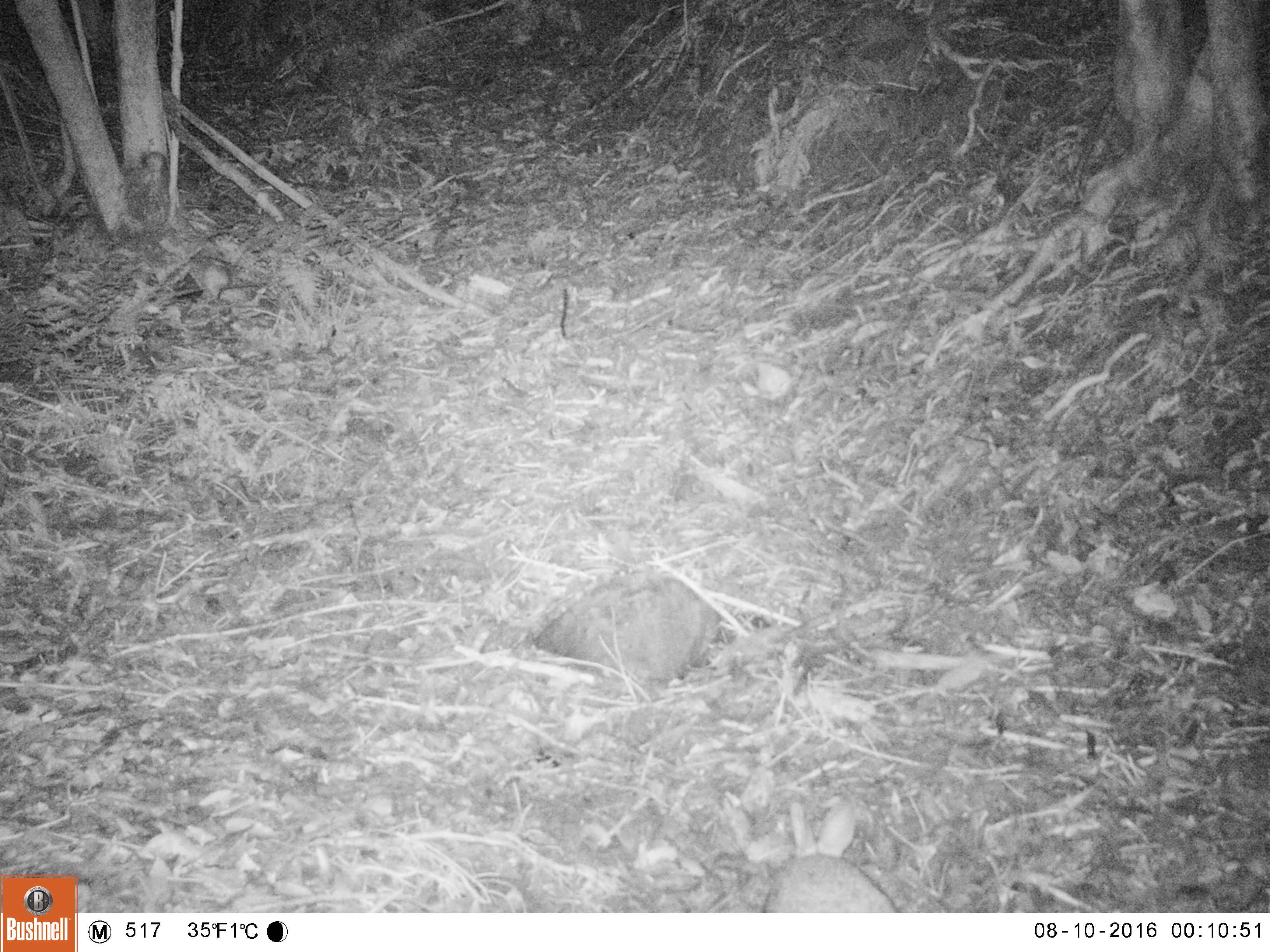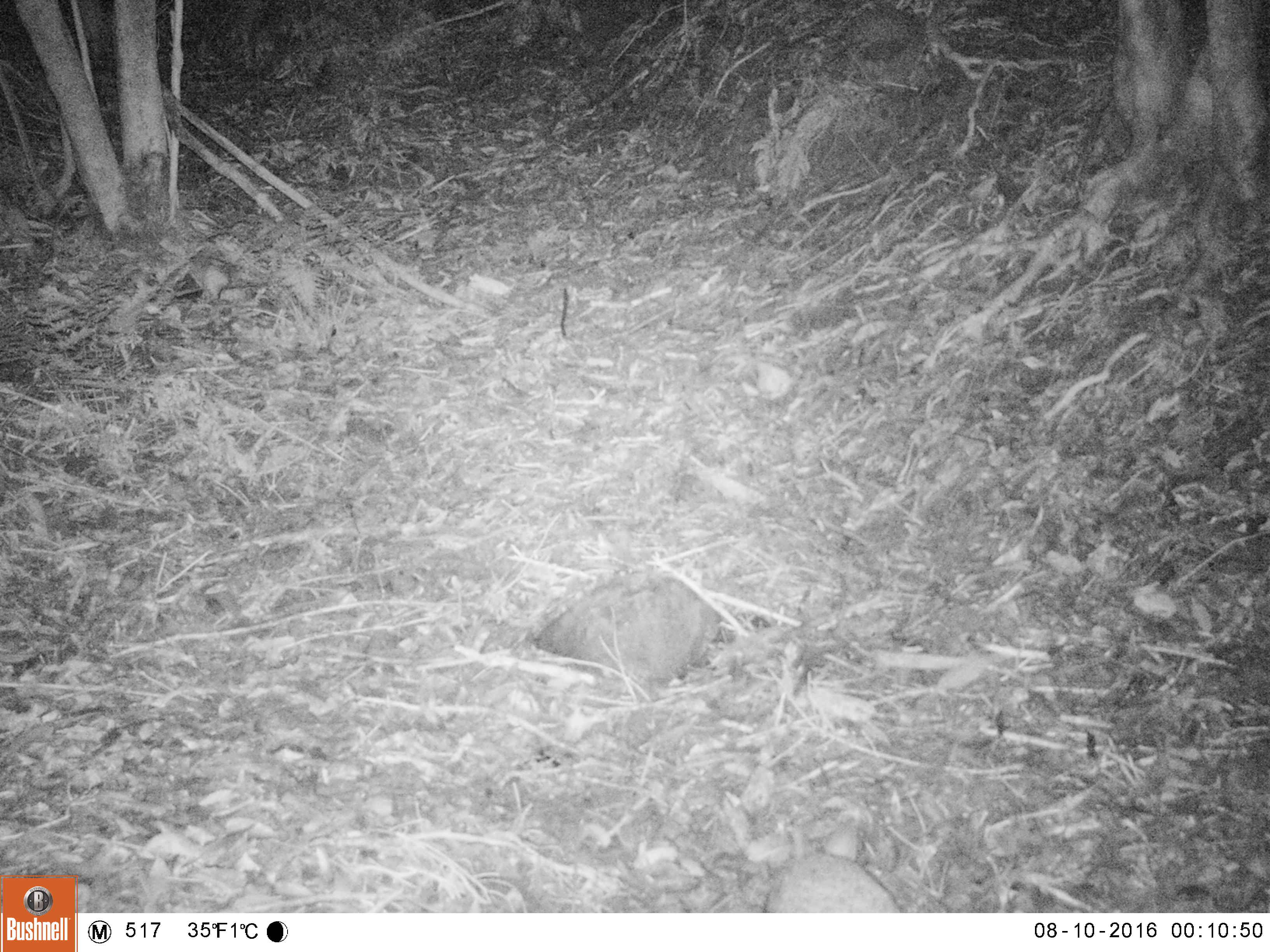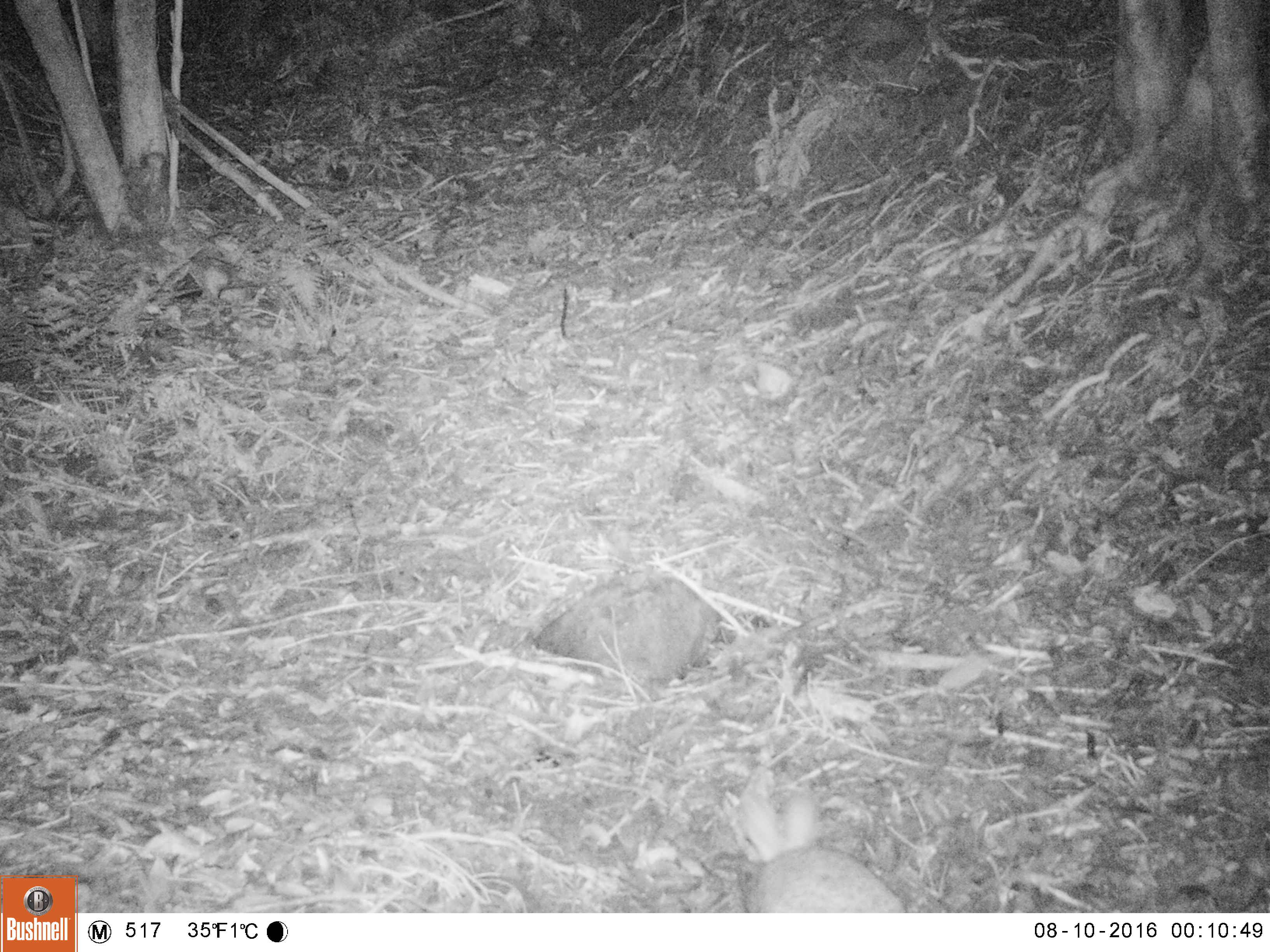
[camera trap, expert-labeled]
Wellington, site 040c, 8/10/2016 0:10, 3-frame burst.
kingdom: Animalia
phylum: Chordata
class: Mammalia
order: Lagomorpha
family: Leporidae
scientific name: Leporidae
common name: rabbit